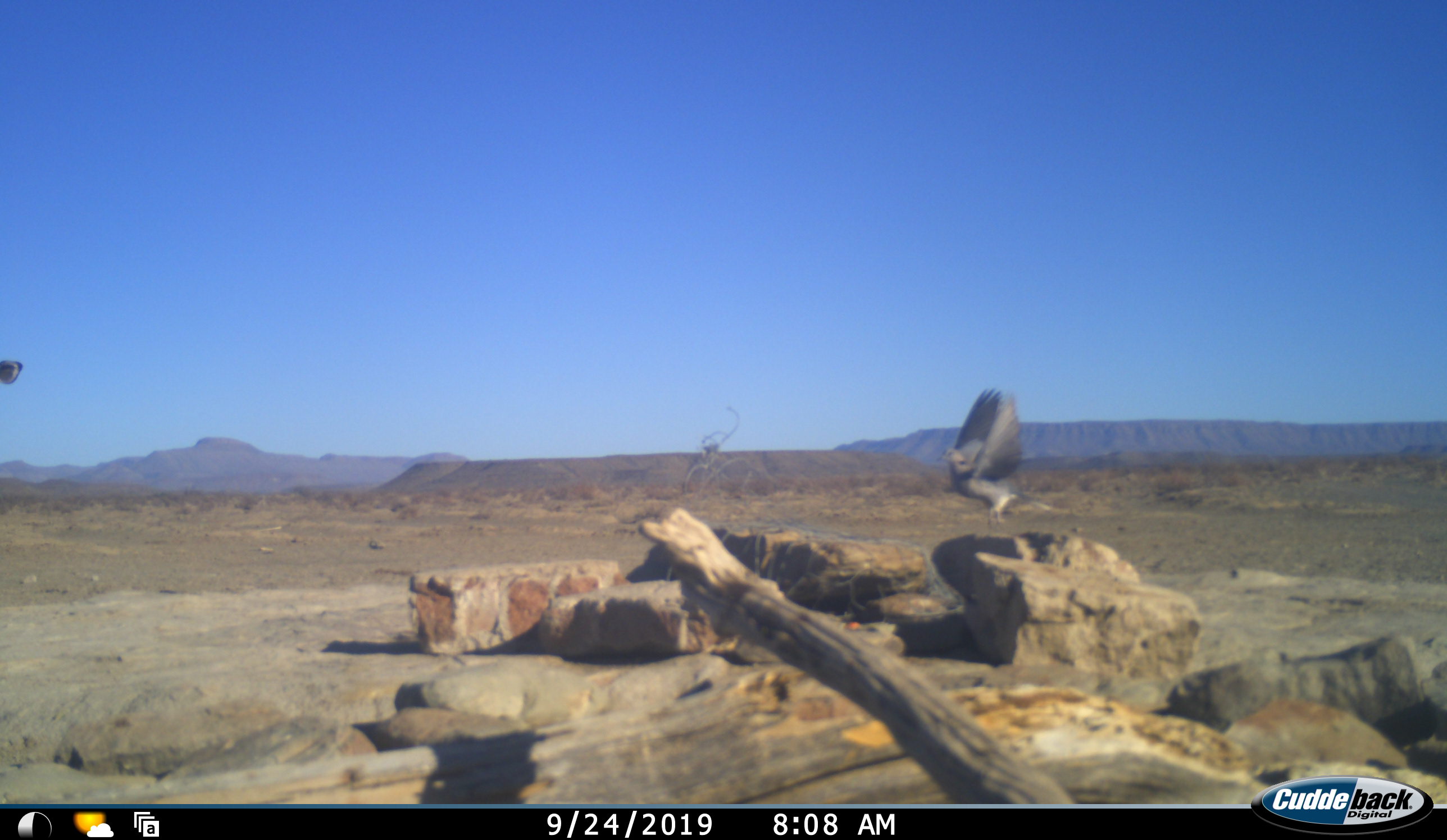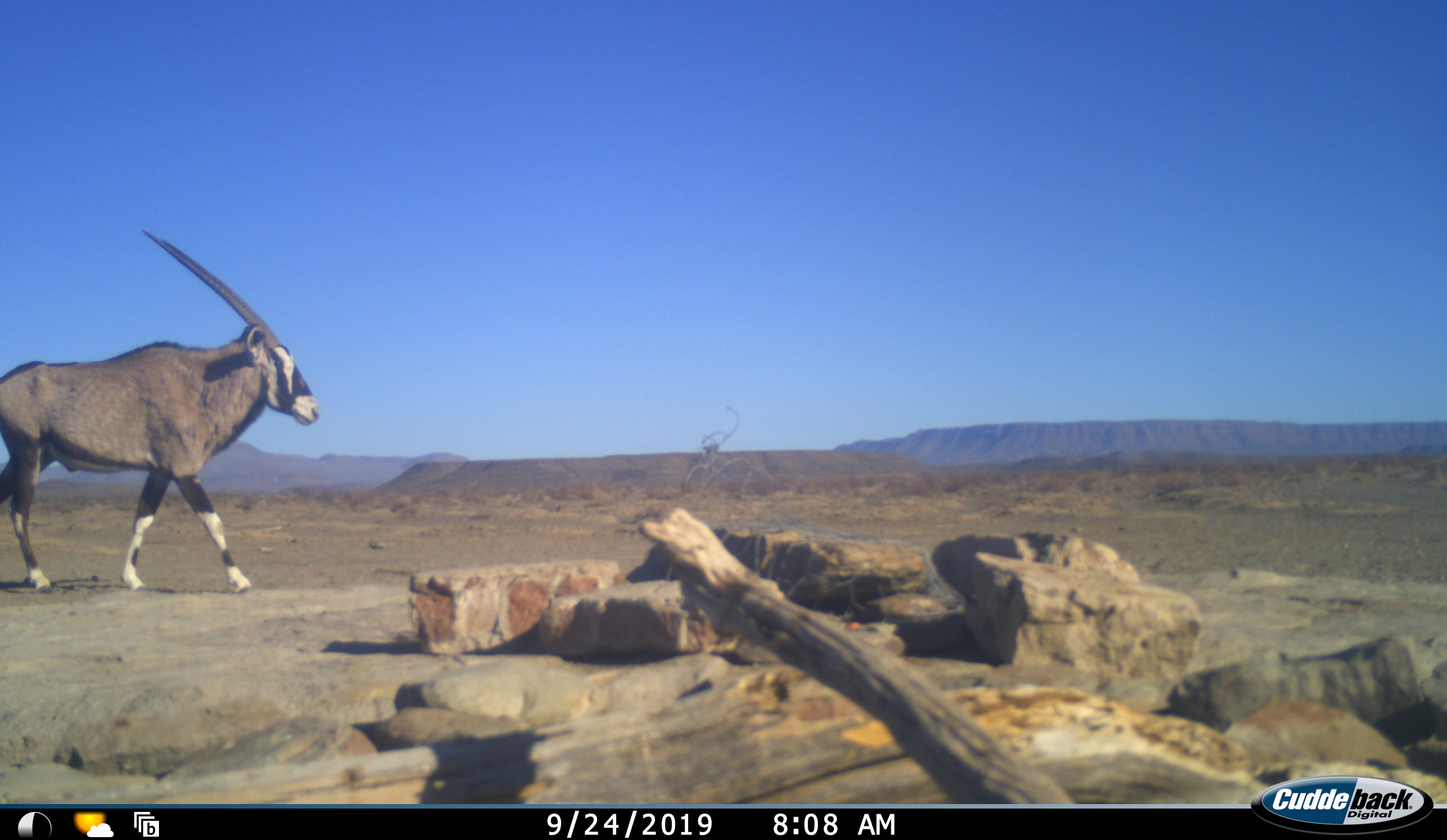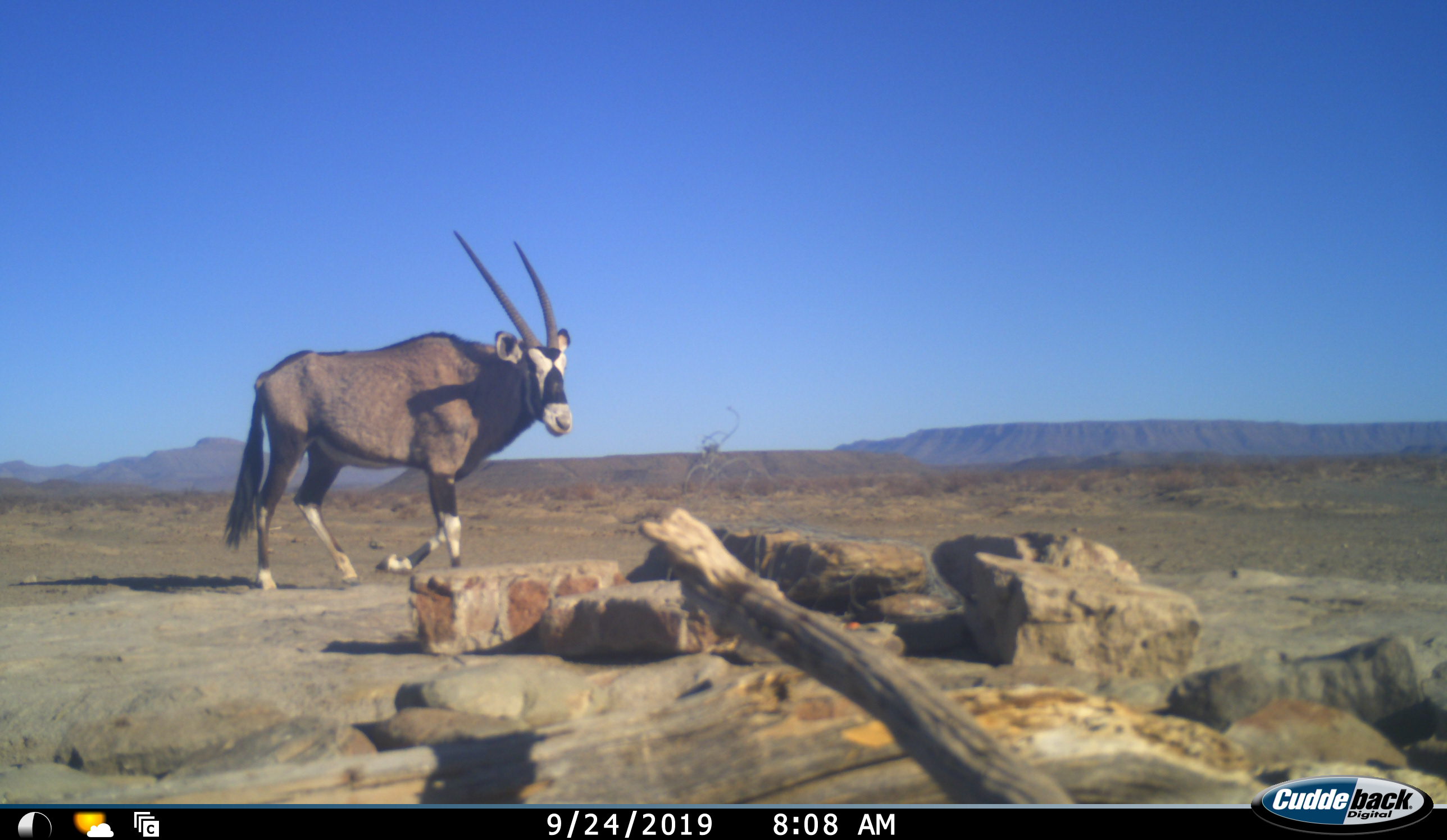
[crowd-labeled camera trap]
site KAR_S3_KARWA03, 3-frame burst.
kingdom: Animalia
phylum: Chordata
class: Aves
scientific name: Aves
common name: bird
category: birdother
Birdother (bird) (Aves), count 1. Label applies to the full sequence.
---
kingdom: Animalia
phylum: Chordata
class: Mammalia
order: Artiodactyla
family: Bovidae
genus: Oryx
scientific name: Oryx gazella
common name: gemsbok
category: oryx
Oryx (gemsbok) (Oryx gazella), count 1. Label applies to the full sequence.